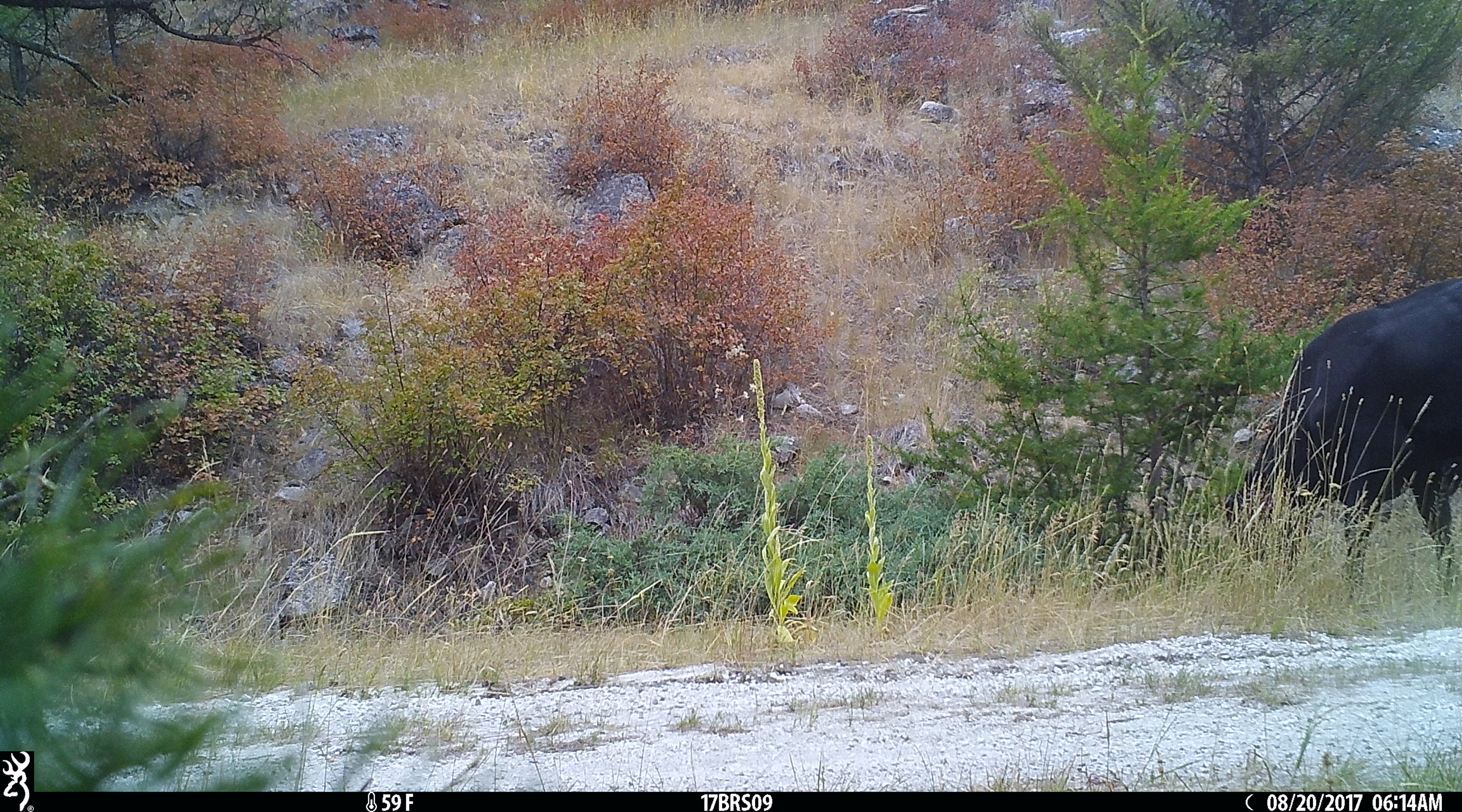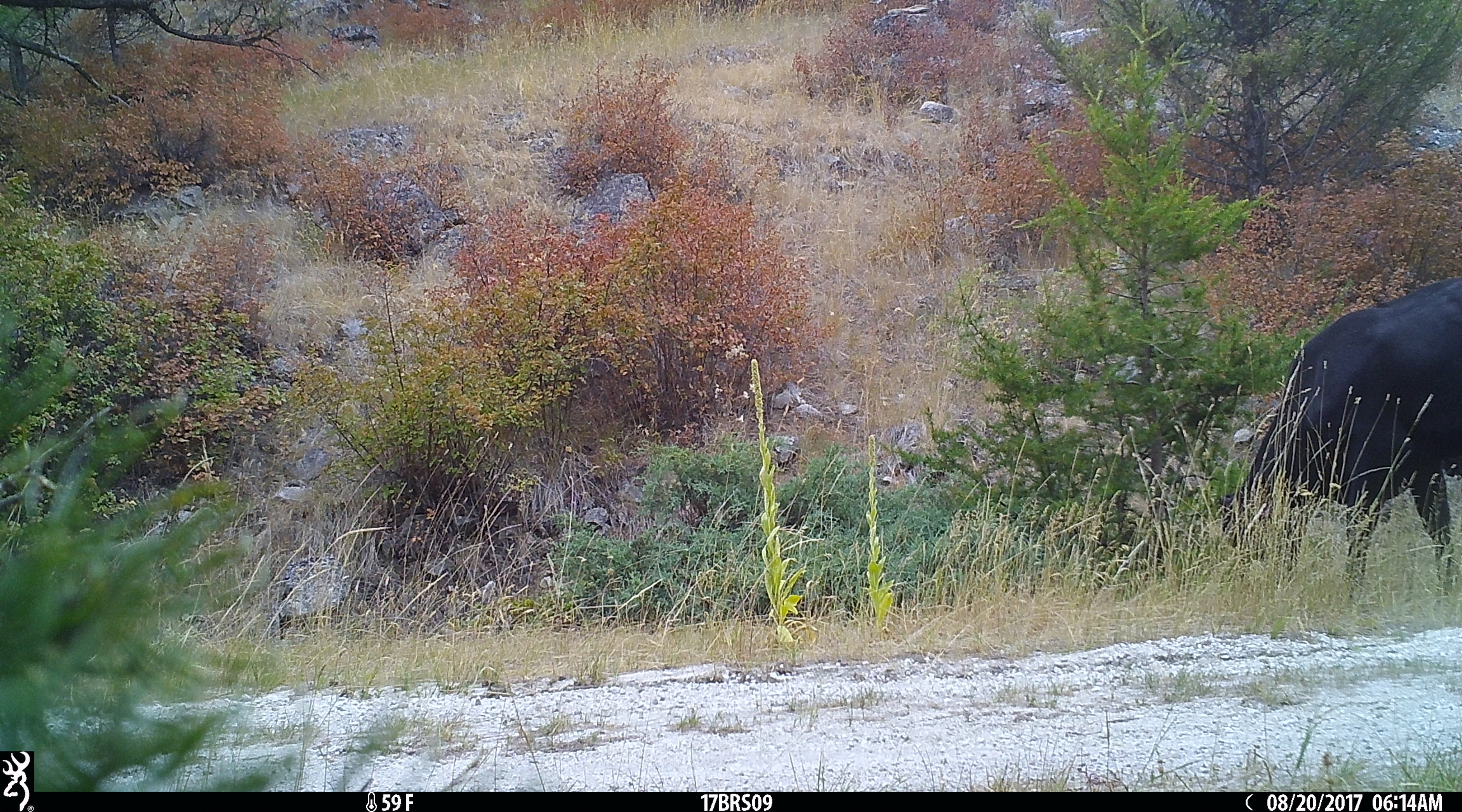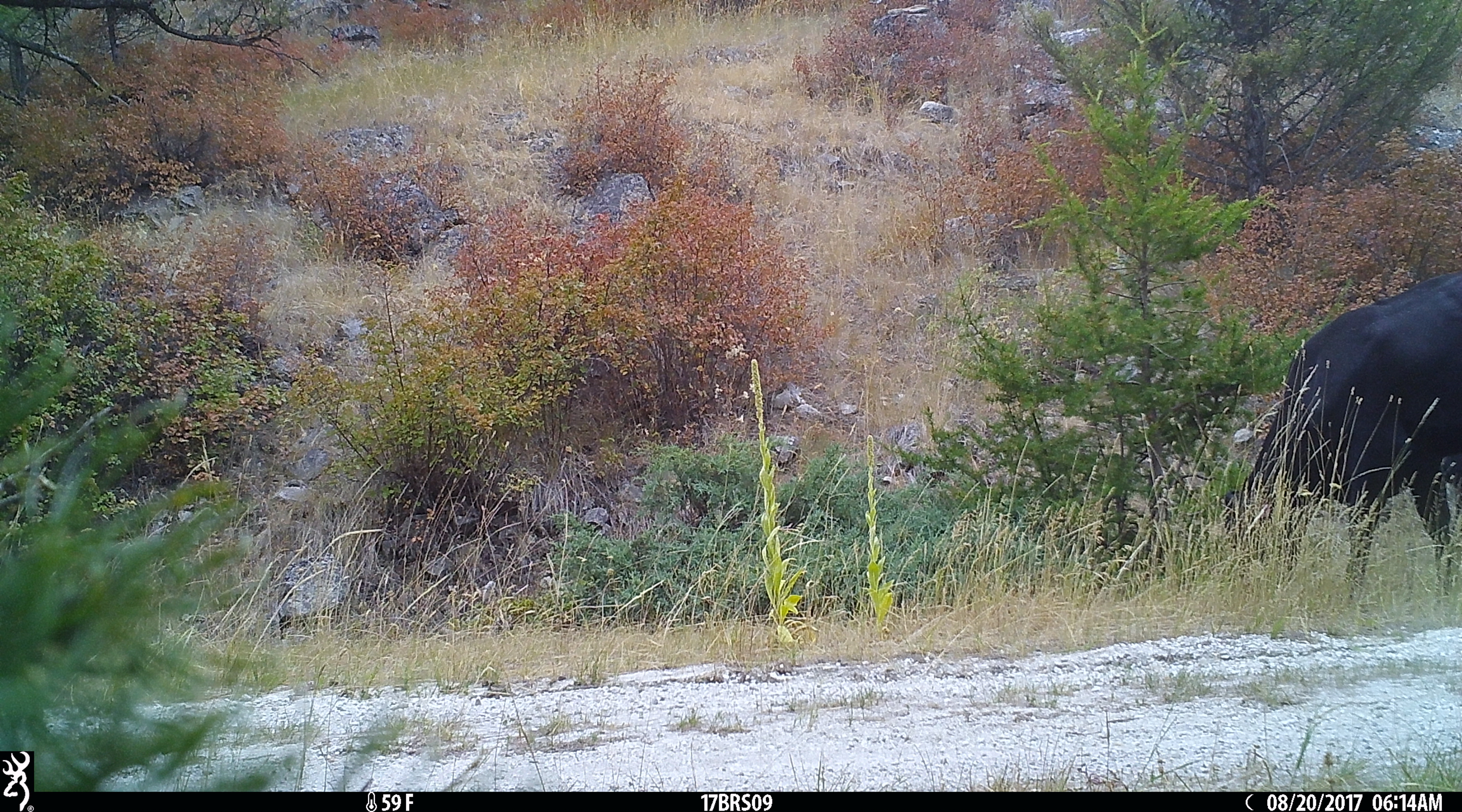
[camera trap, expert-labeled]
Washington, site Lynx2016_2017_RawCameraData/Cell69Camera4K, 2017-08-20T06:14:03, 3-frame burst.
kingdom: Animalia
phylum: Chordata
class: Mammalia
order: Artiodactyla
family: Bovidae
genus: Bos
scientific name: Bos taurus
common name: domestic cattle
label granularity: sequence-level